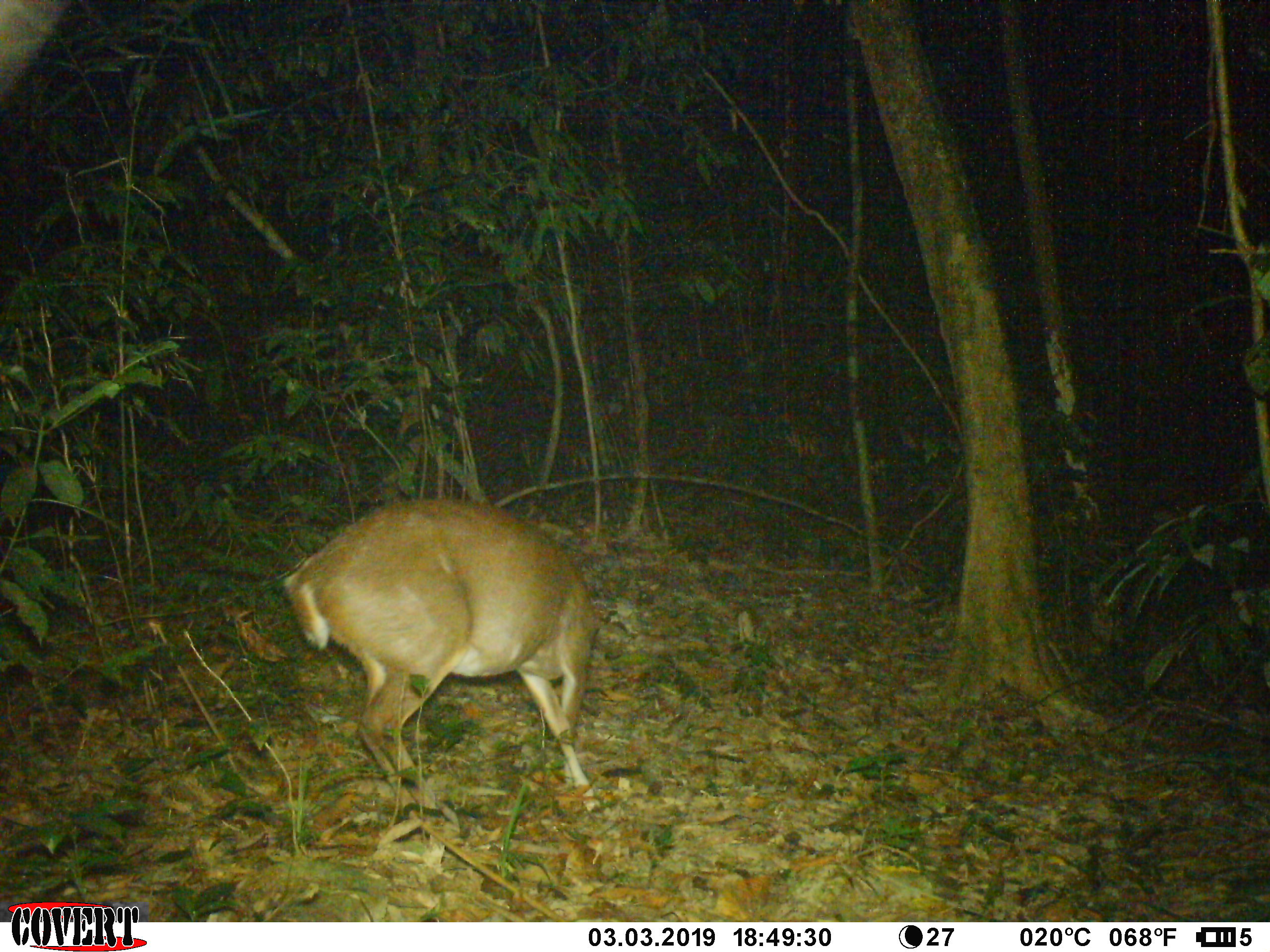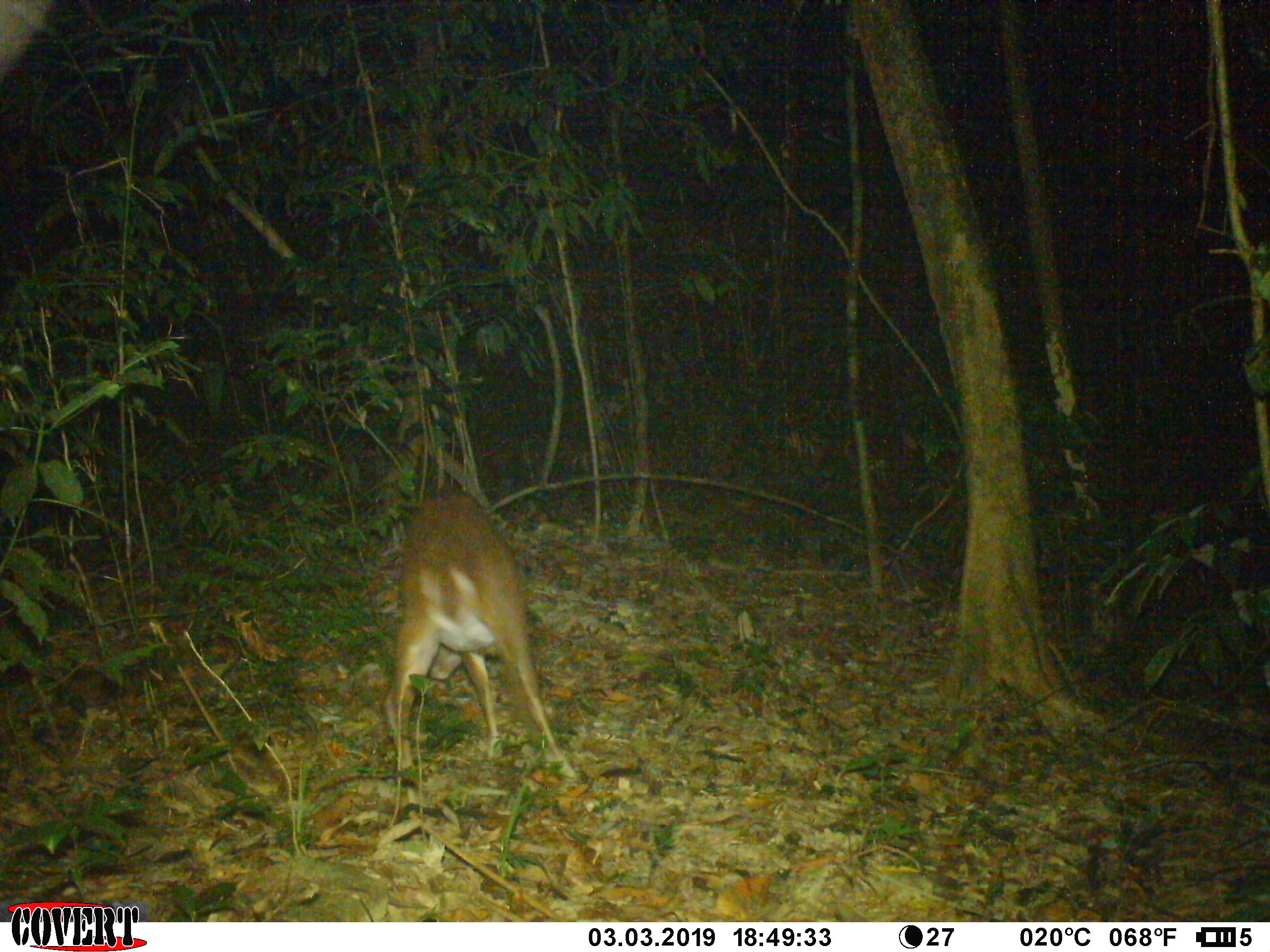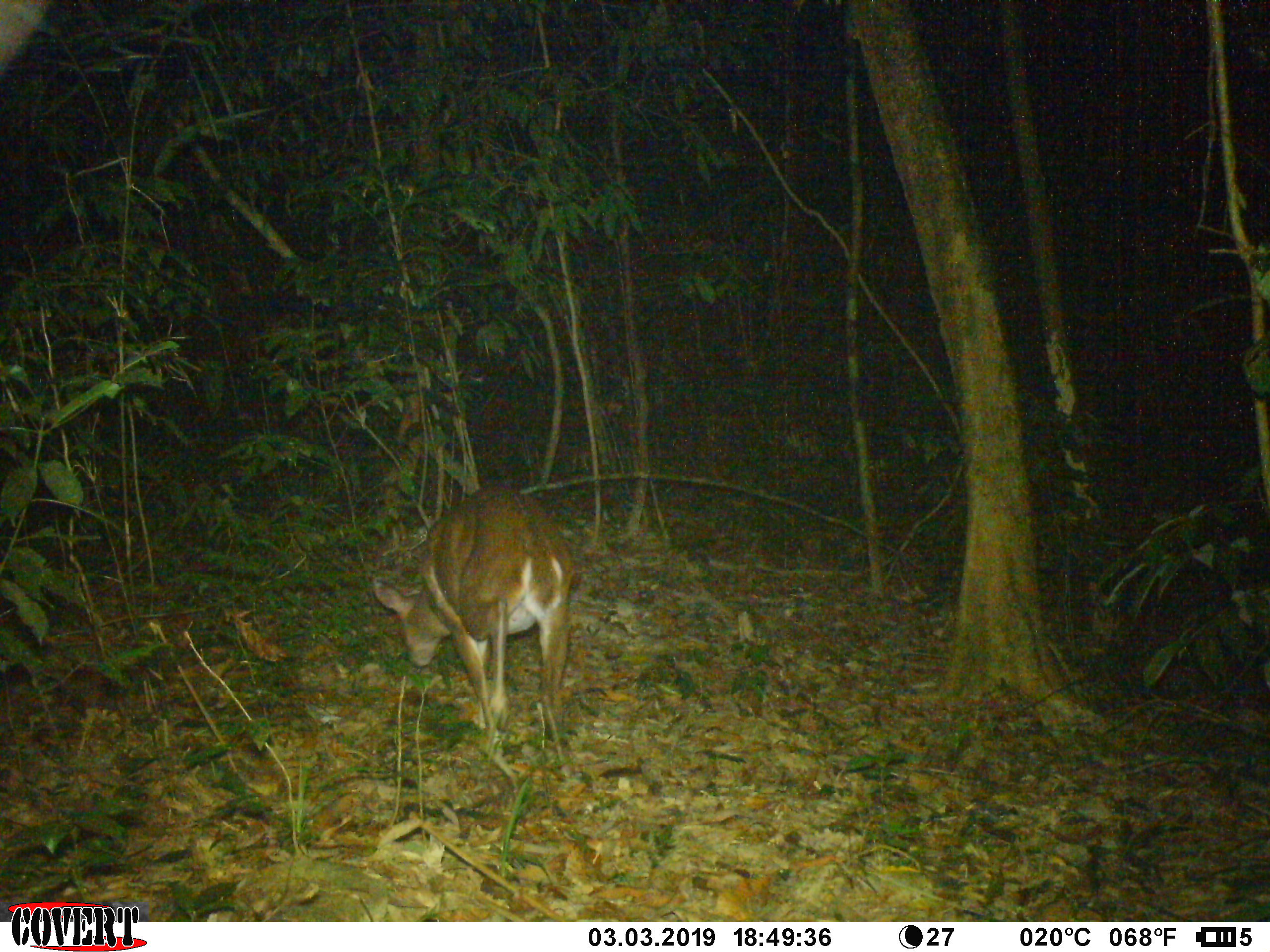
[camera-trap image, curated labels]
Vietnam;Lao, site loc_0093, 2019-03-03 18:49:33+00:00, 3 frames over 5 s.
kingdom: Animalia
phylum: Chordata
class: Mammalia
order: Artiodactyla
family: Cervidae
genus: Muntiacus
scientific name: Muntiacus vuquangensis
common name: large-antlered muntjac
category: large antlered muntjac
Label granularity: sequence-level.